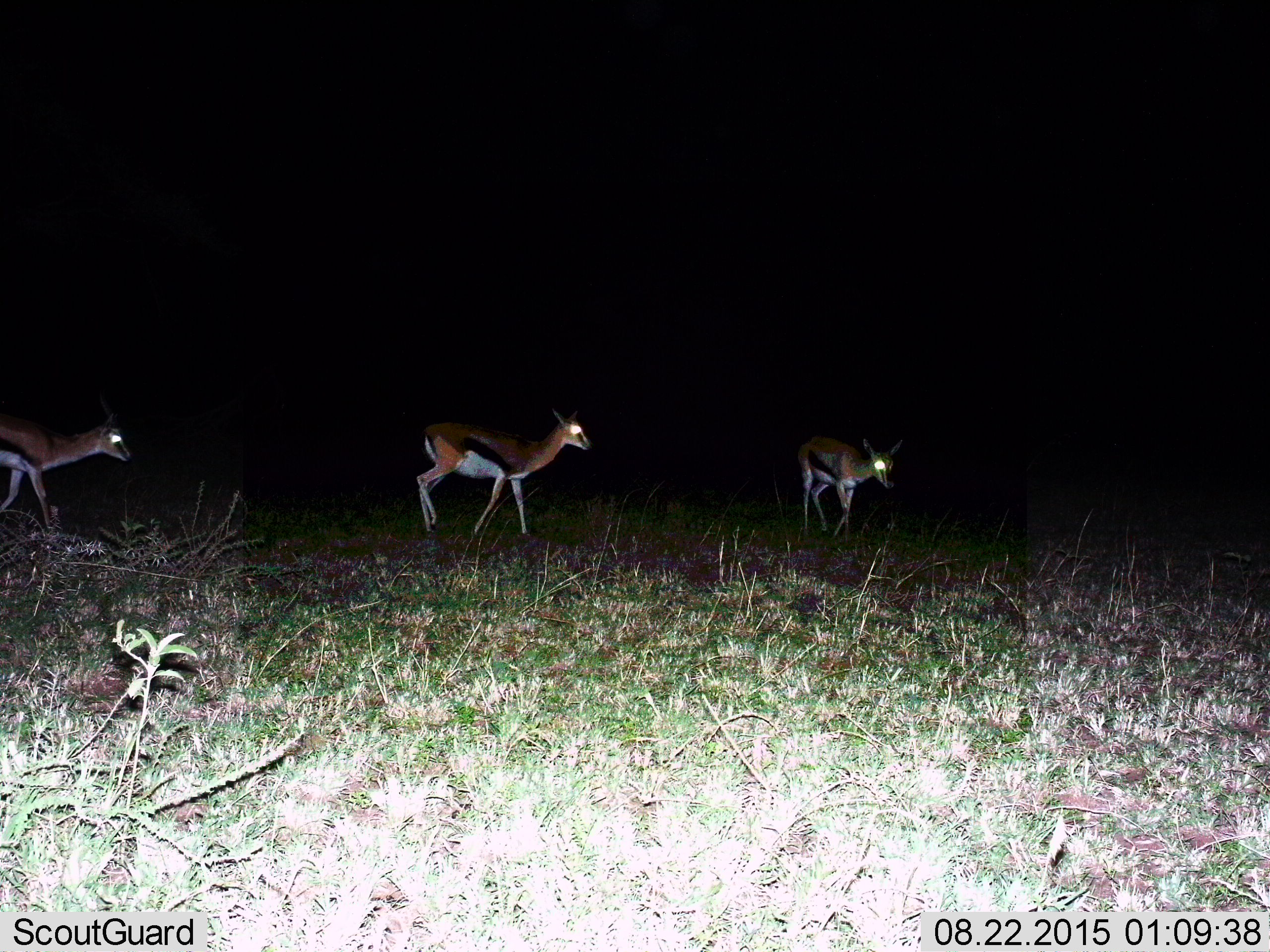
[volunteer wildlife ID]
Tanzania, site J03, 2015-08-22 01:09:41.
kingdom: Animalia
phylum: Chordata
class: Mammalia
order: Artiodactyla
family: Bovidae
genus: Eudorcas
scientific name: Eudorcas thomsonii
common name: thomson's gazelle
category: gazellethomsons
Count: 3.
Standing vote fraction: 20%.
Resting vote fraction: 0%.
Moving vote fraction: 100%.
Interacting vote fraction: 0%.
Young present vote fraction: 0%.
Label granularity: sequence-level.